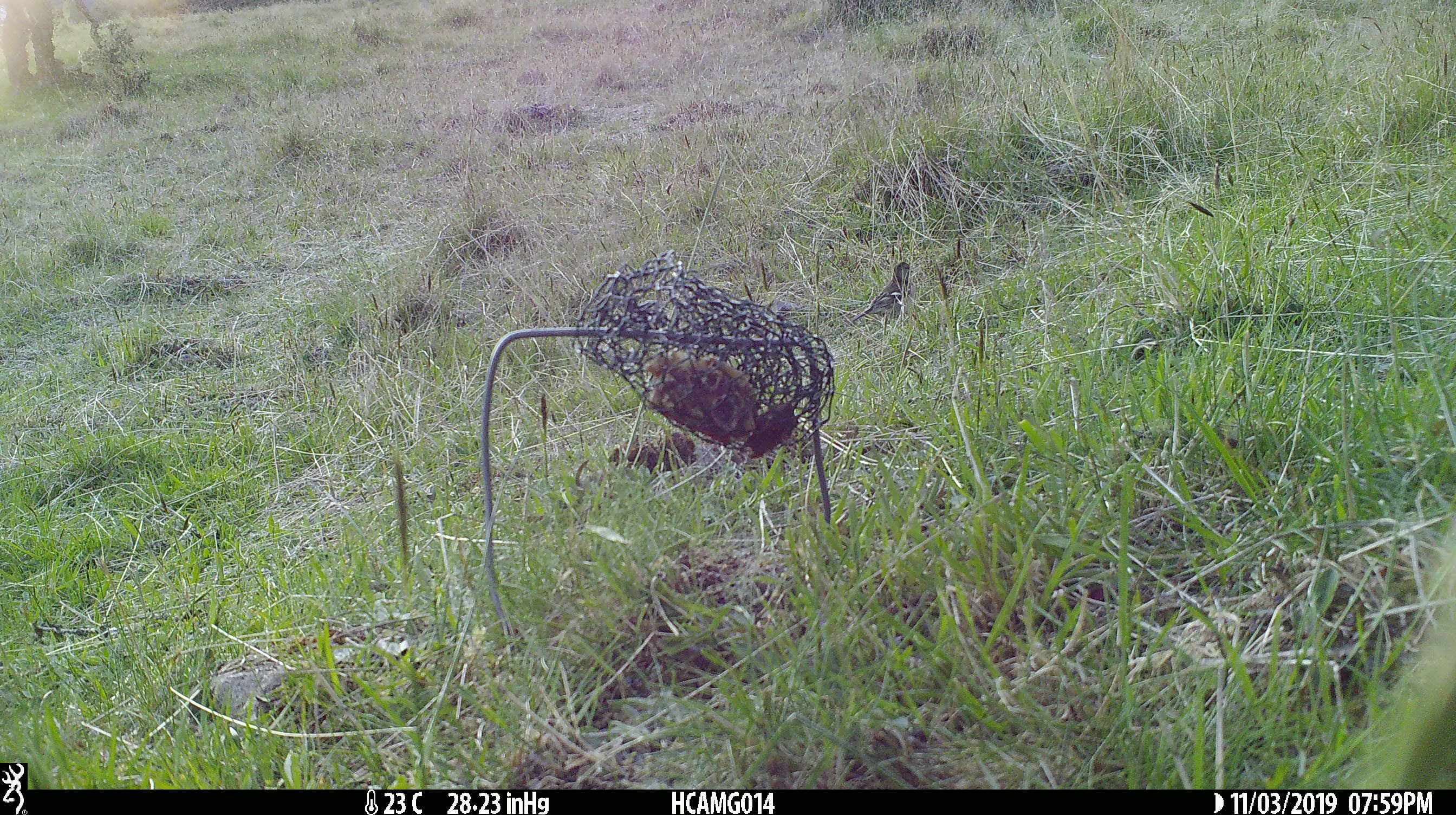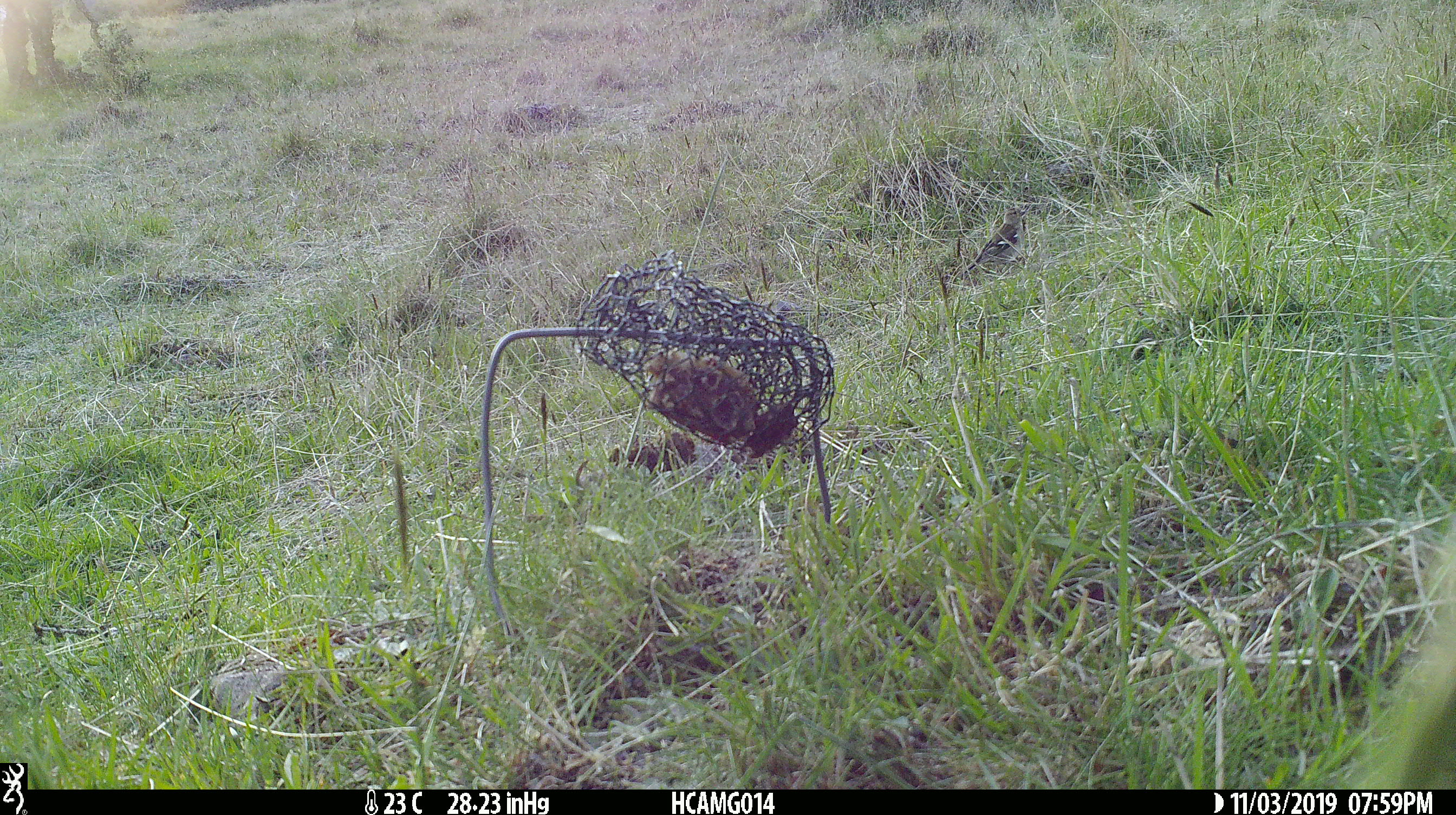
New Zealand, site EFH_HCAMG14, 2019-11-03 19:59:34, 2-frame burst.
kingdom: Animalia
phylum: Chordata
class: Aves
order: Passeriformes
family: Fringillidae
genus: Fringilla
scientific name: Fringilla coelebs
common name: common chaffinch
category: chaffinch